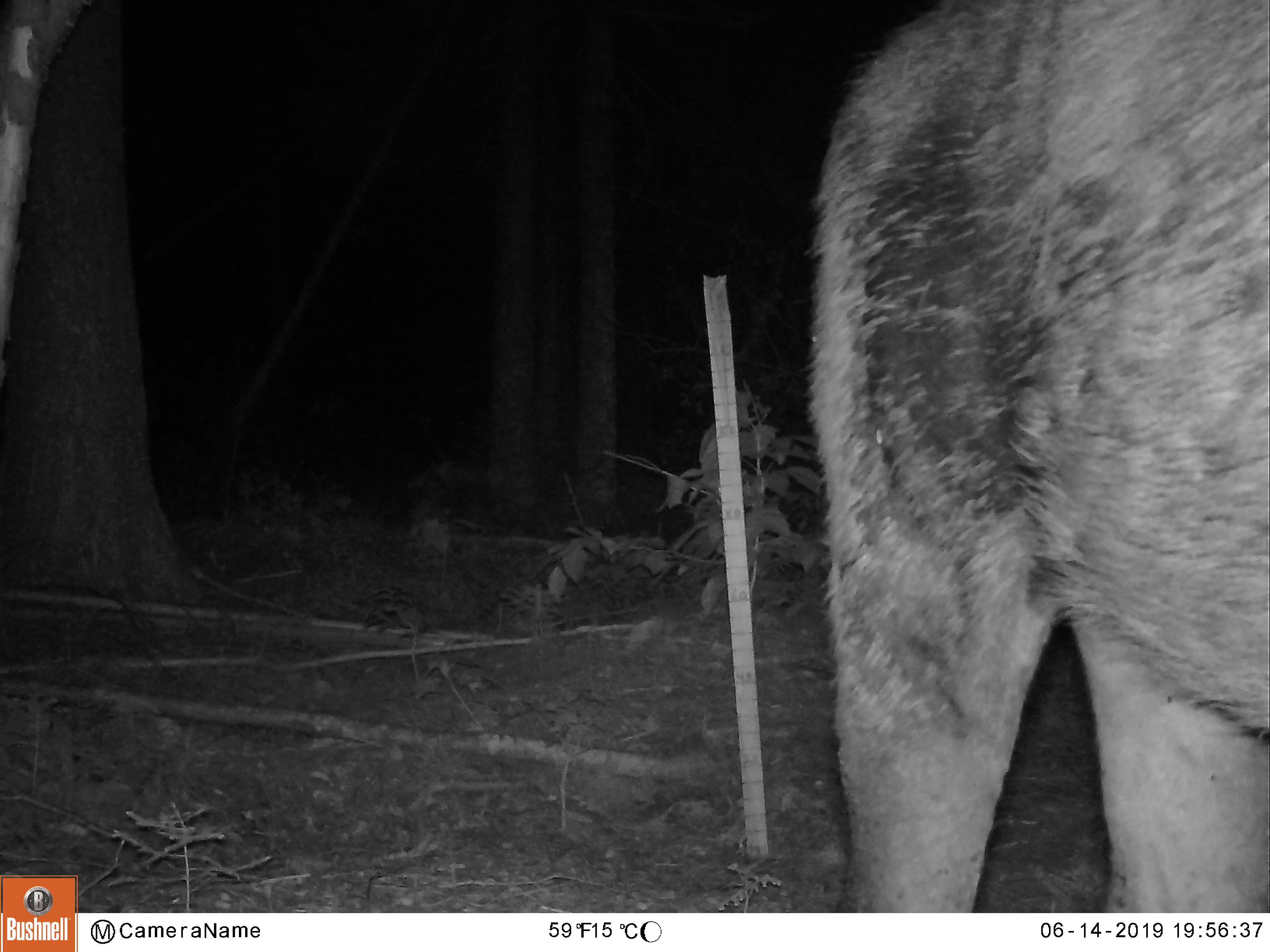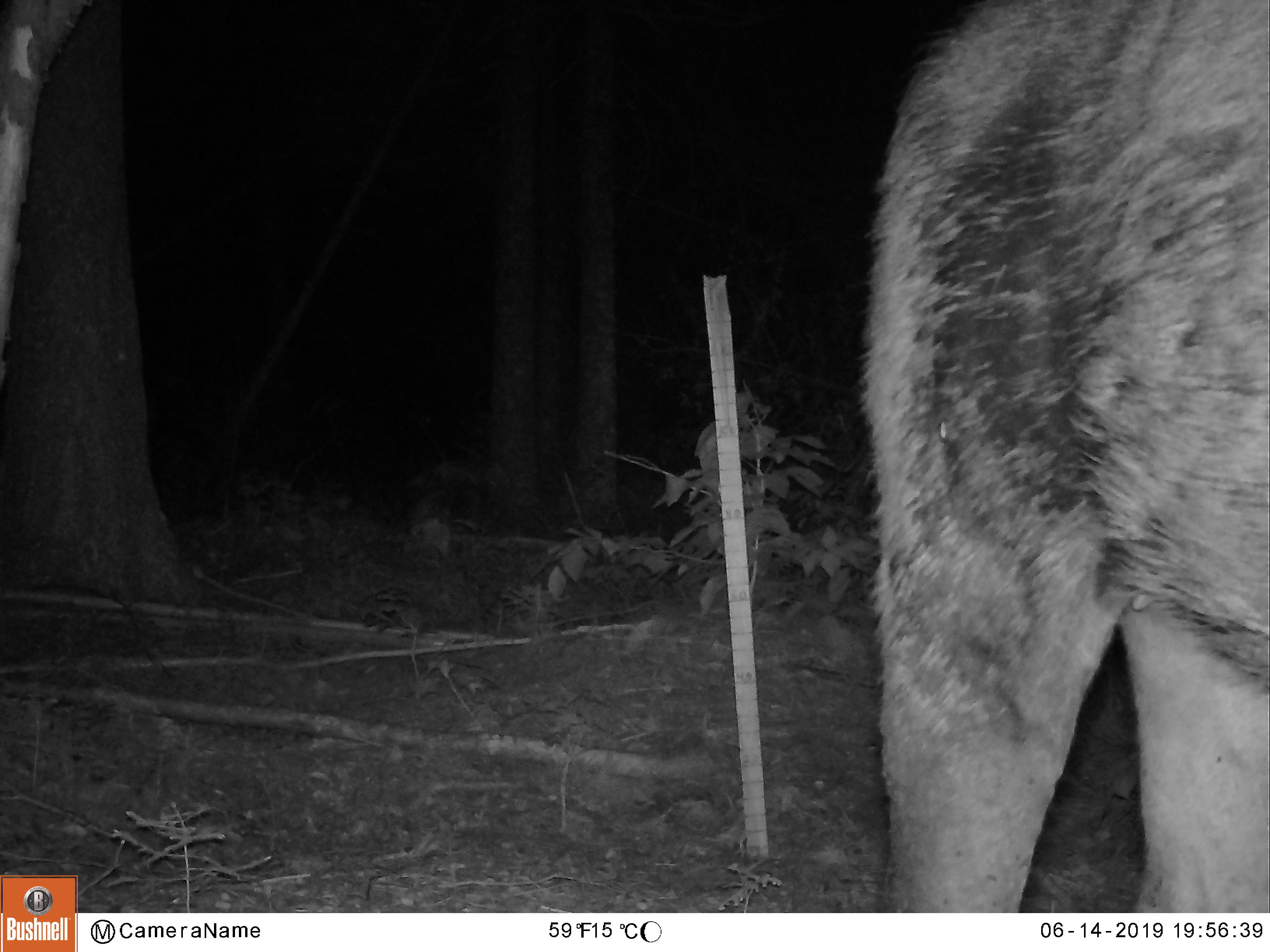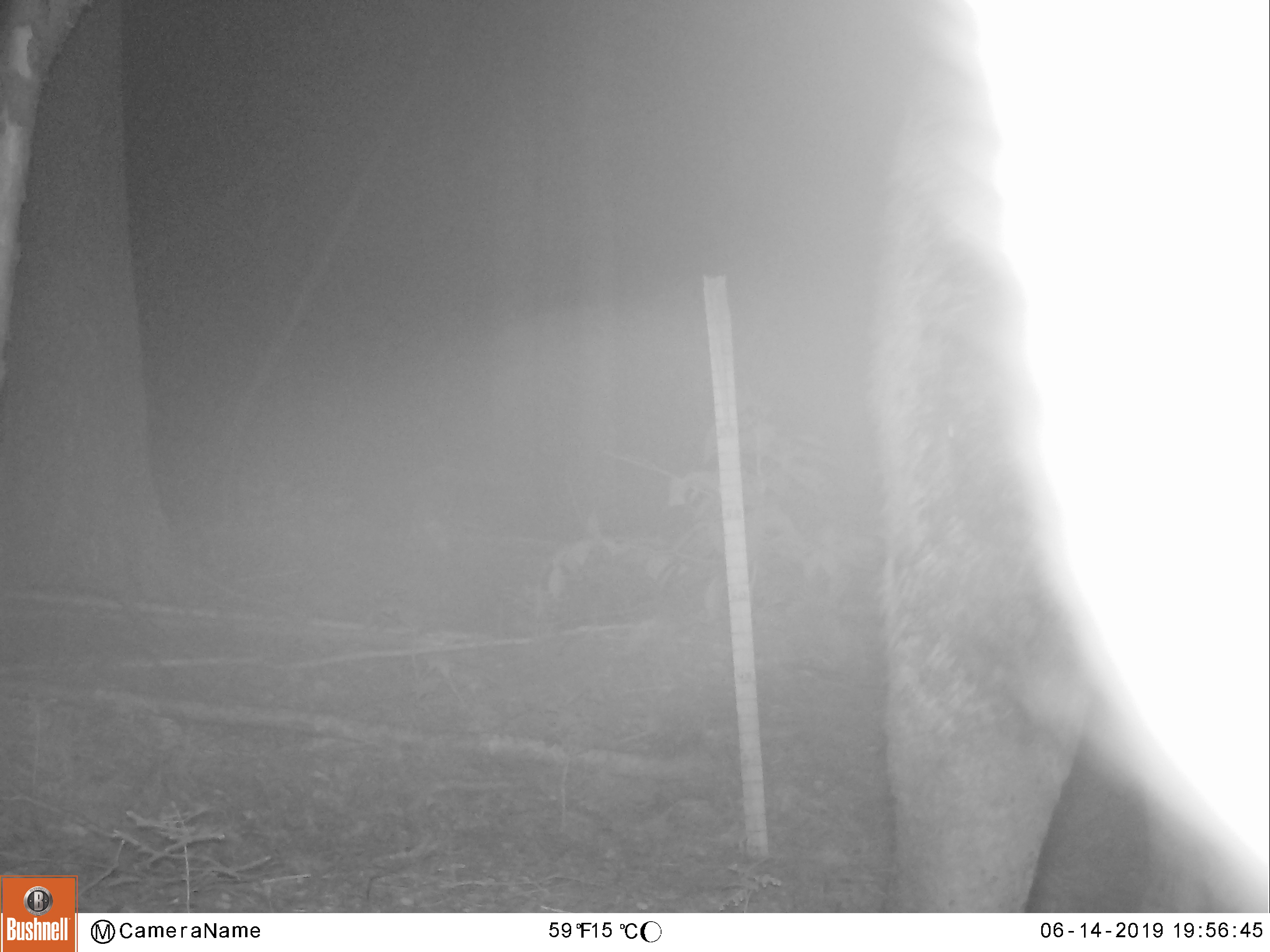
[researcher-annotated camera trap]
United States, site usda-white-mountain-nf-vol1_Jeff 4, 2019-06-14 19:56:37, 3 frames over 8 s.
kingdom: Animalia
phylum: Chordata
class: Mammalia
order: Artiodactyla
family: Cervidae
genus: Alces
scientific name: Alces alces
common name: moose